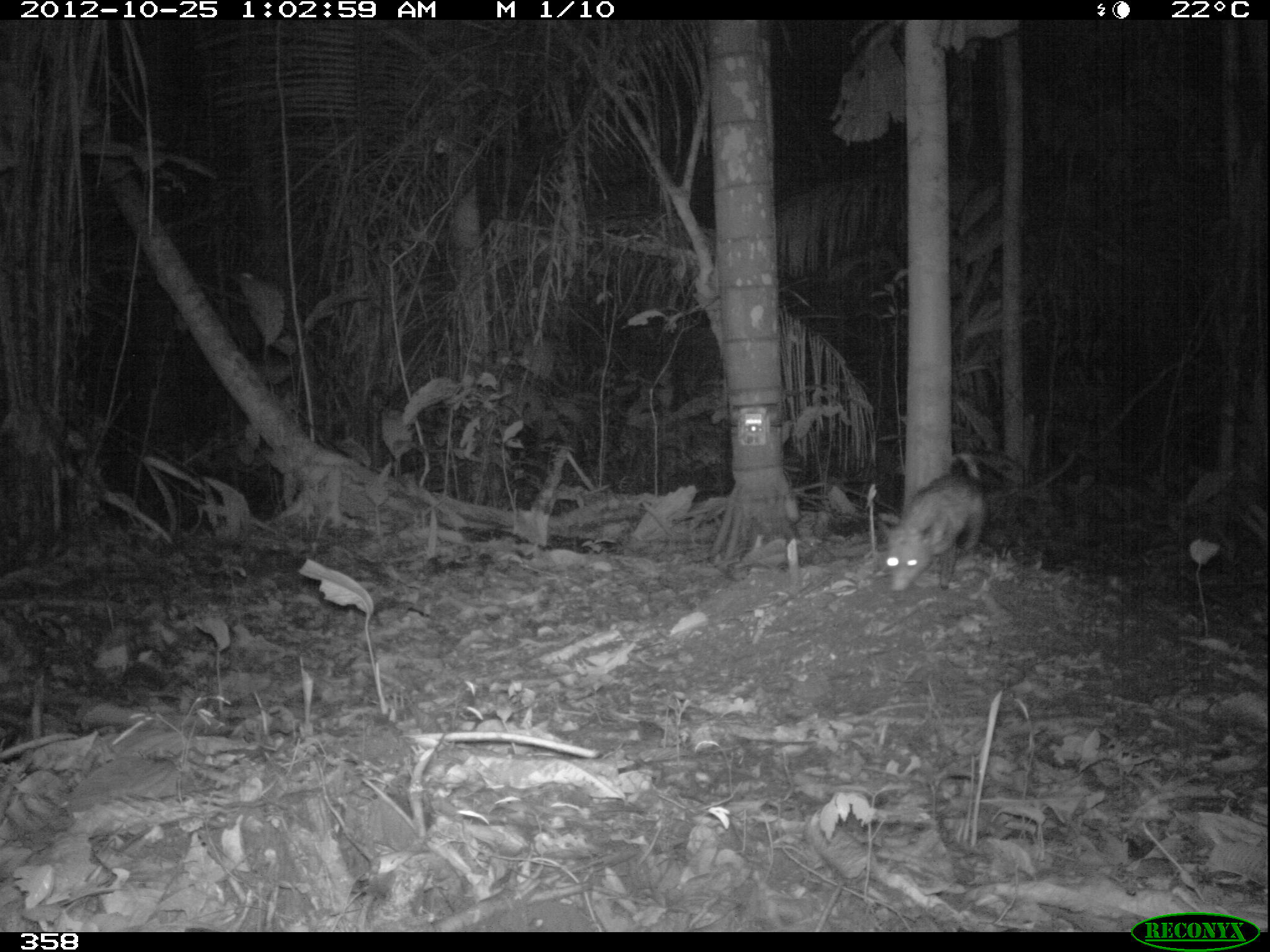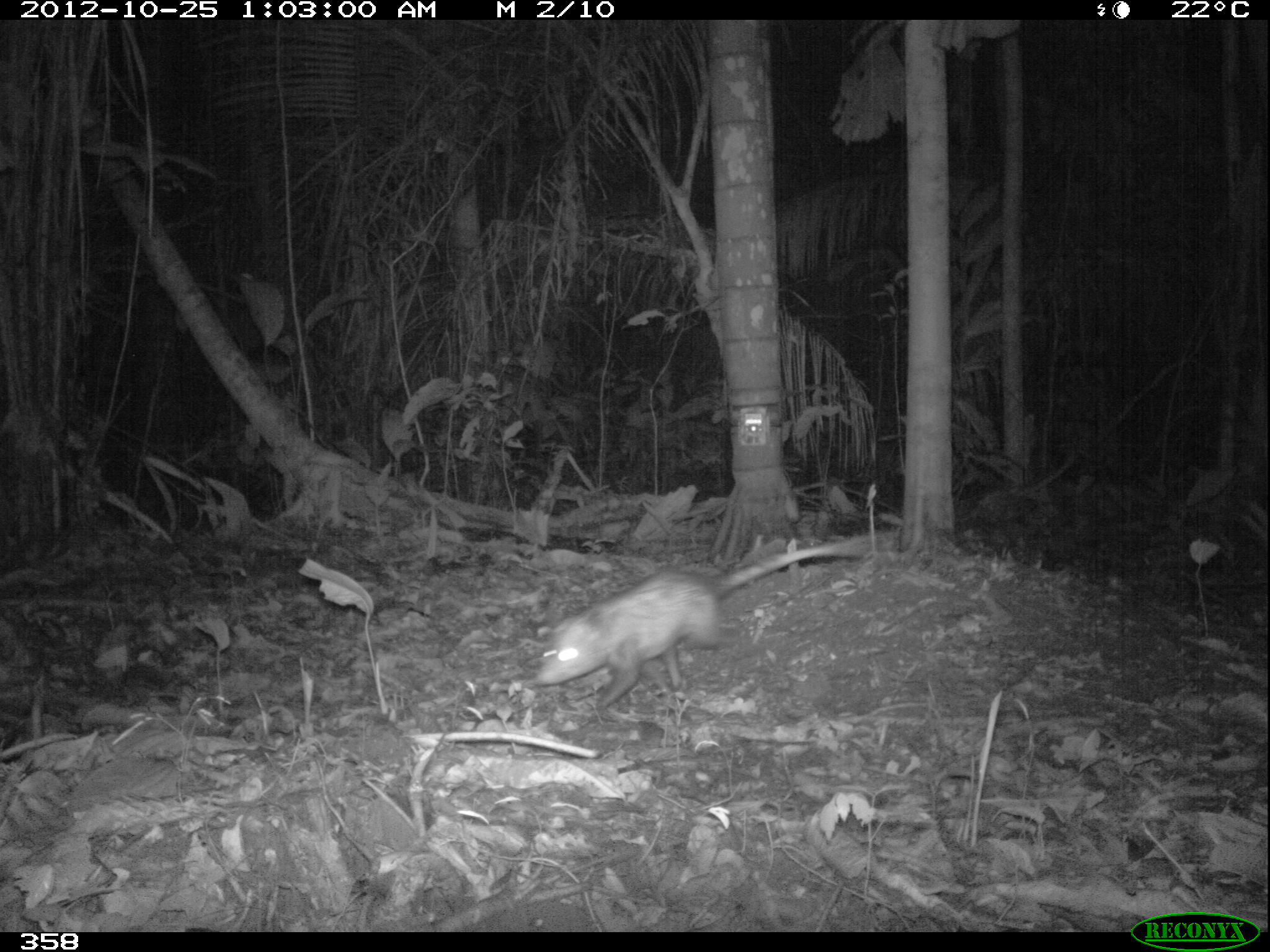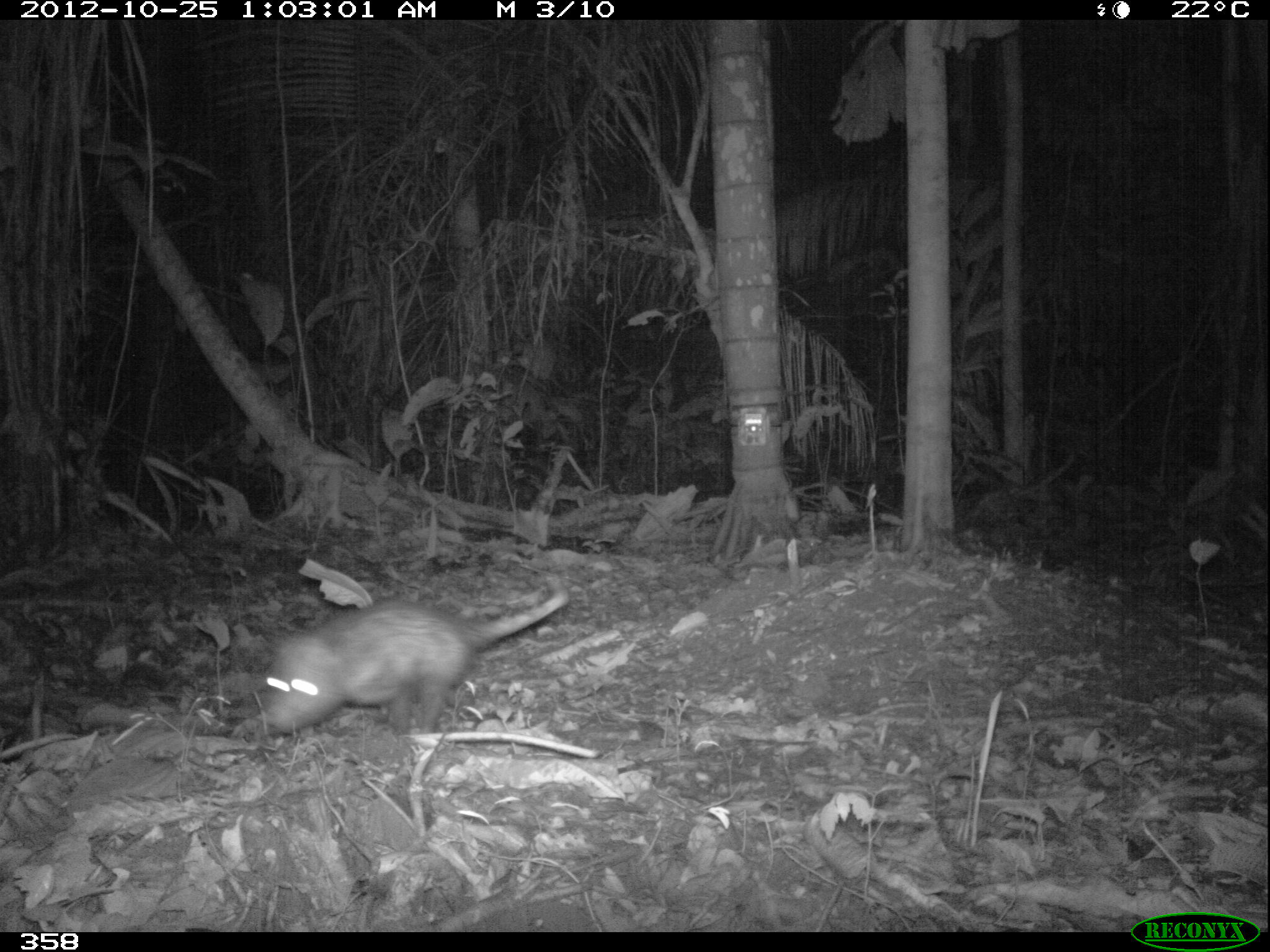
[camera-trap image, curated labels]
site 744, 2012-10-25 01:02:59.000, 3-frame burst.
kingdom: Animalia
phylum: Chordata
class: Mammalia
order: Didelphimorphia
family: Didelphidae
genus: Didelphis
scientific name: Didelphis marsupialis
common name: southern opossum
Didelphis marsupialis (southern opossum).